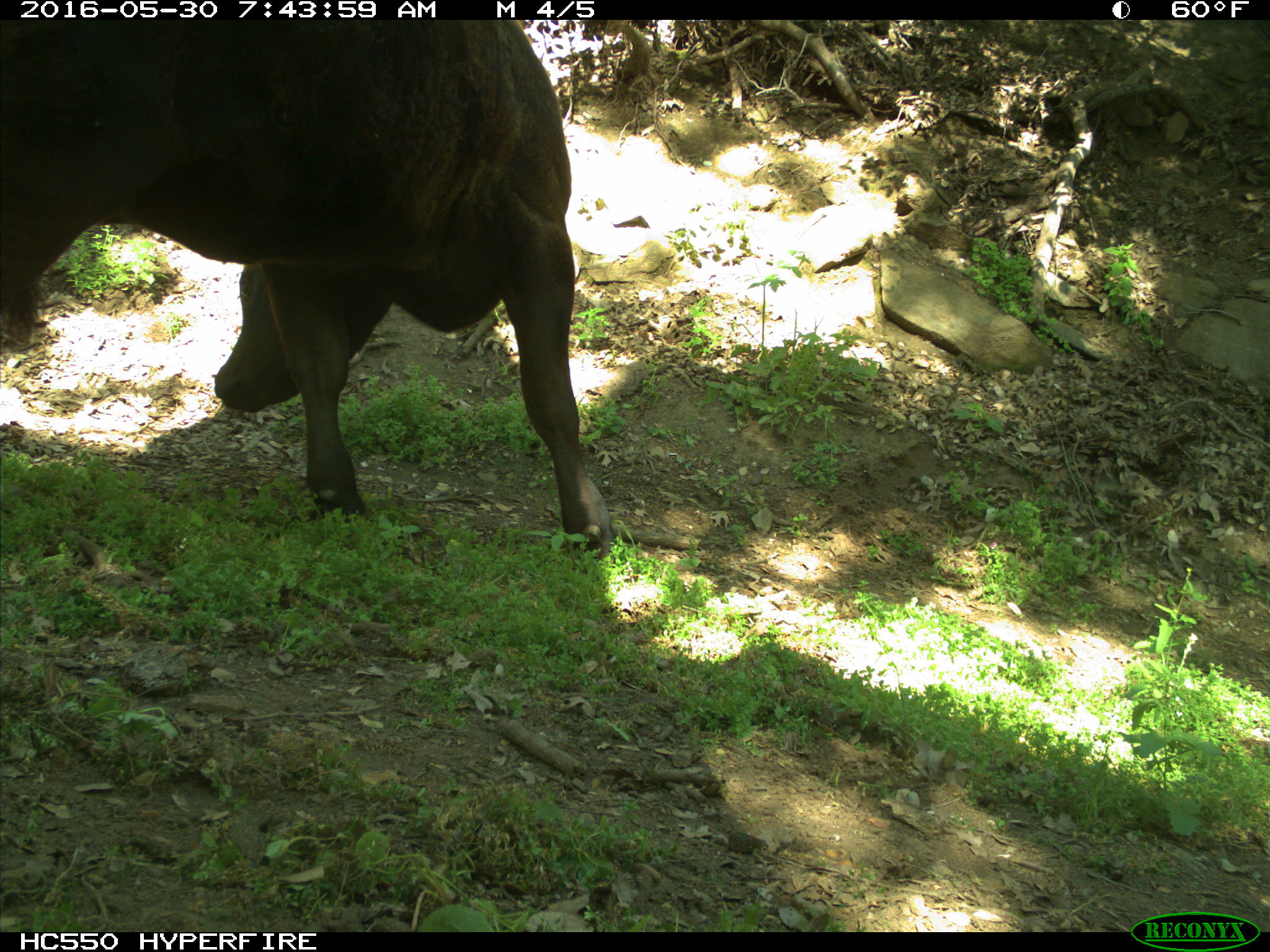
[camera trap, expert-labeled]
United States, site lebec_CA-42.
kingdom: Animalia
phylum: Chordata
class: Mammalia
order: Artiodactyla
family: Bovidae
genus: Bos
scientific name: Bos taurus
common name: domestic cow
Bos taurus (domestic cow).